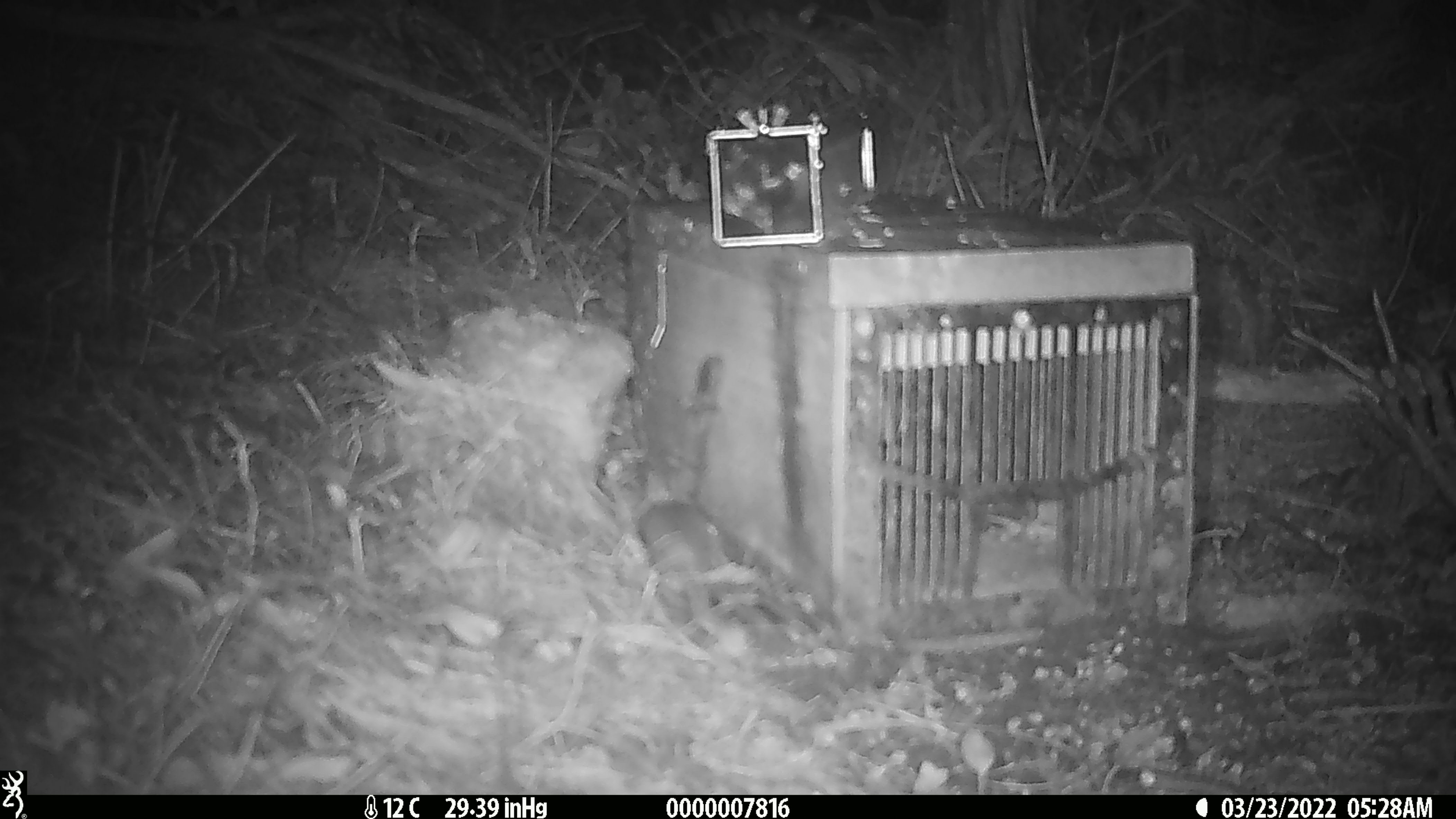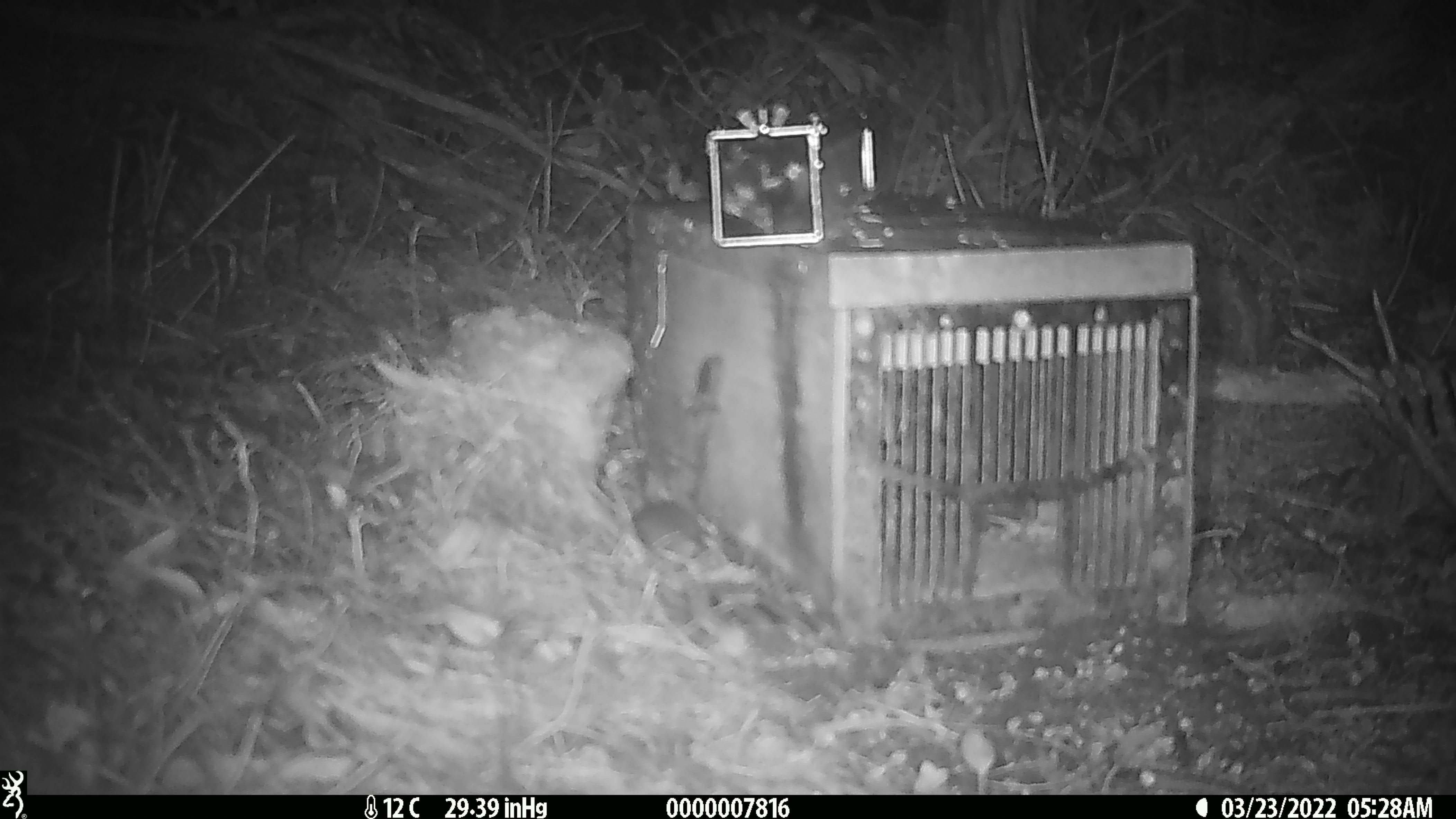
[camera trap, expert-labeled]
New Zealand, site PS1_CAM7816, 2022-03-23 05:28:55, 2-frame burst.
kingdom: Animalia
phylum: Chordata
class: Mammalia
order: Rodentia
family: Muridae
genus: Mus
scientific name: Mus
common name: mouse